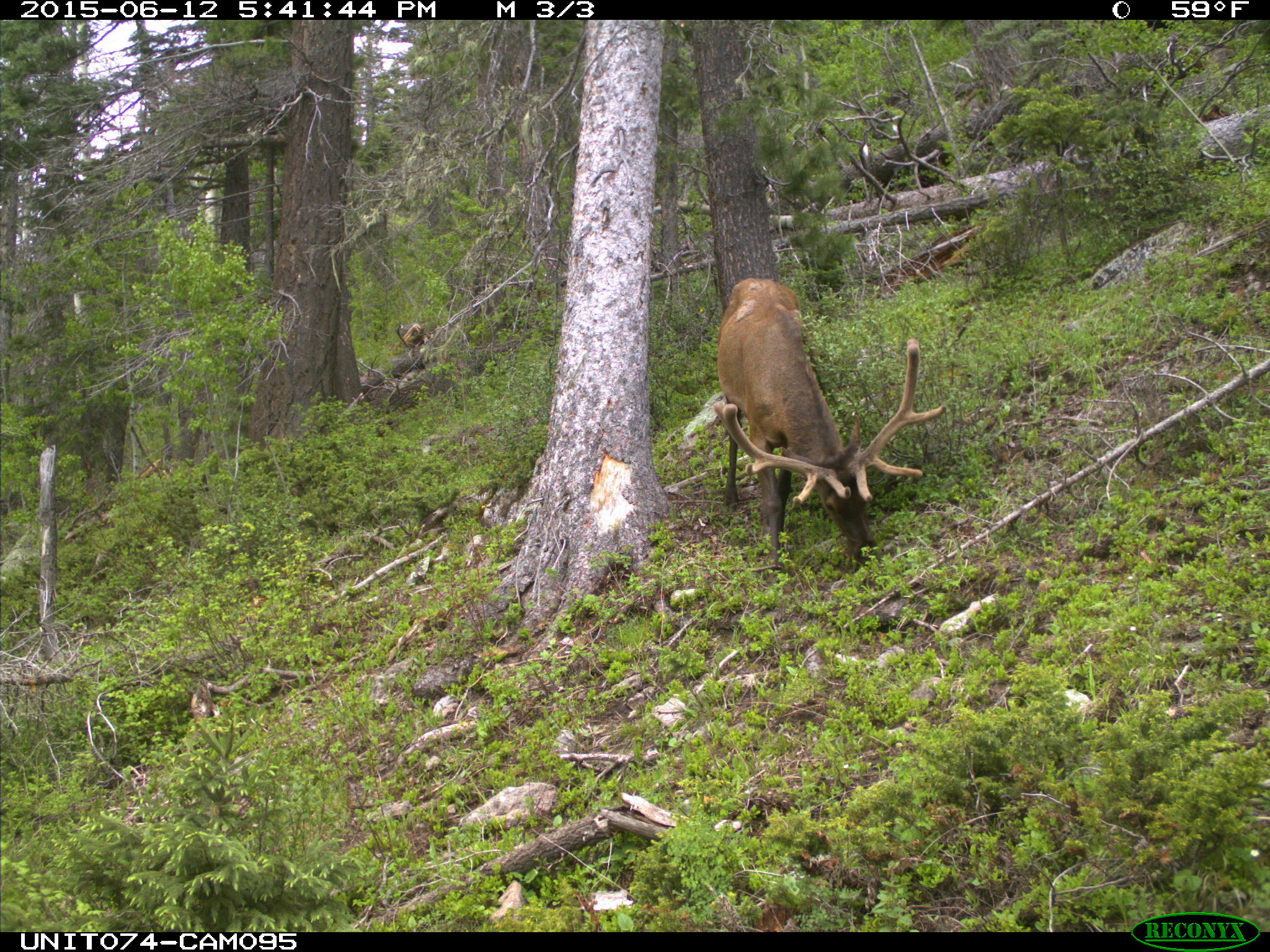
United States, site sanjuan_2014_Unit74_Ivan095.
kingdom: Animalia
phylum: Chordata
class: Mammalia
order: Artiodactyla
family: Cervidae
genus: Cervus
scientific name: Cervus elaphus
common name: red deer